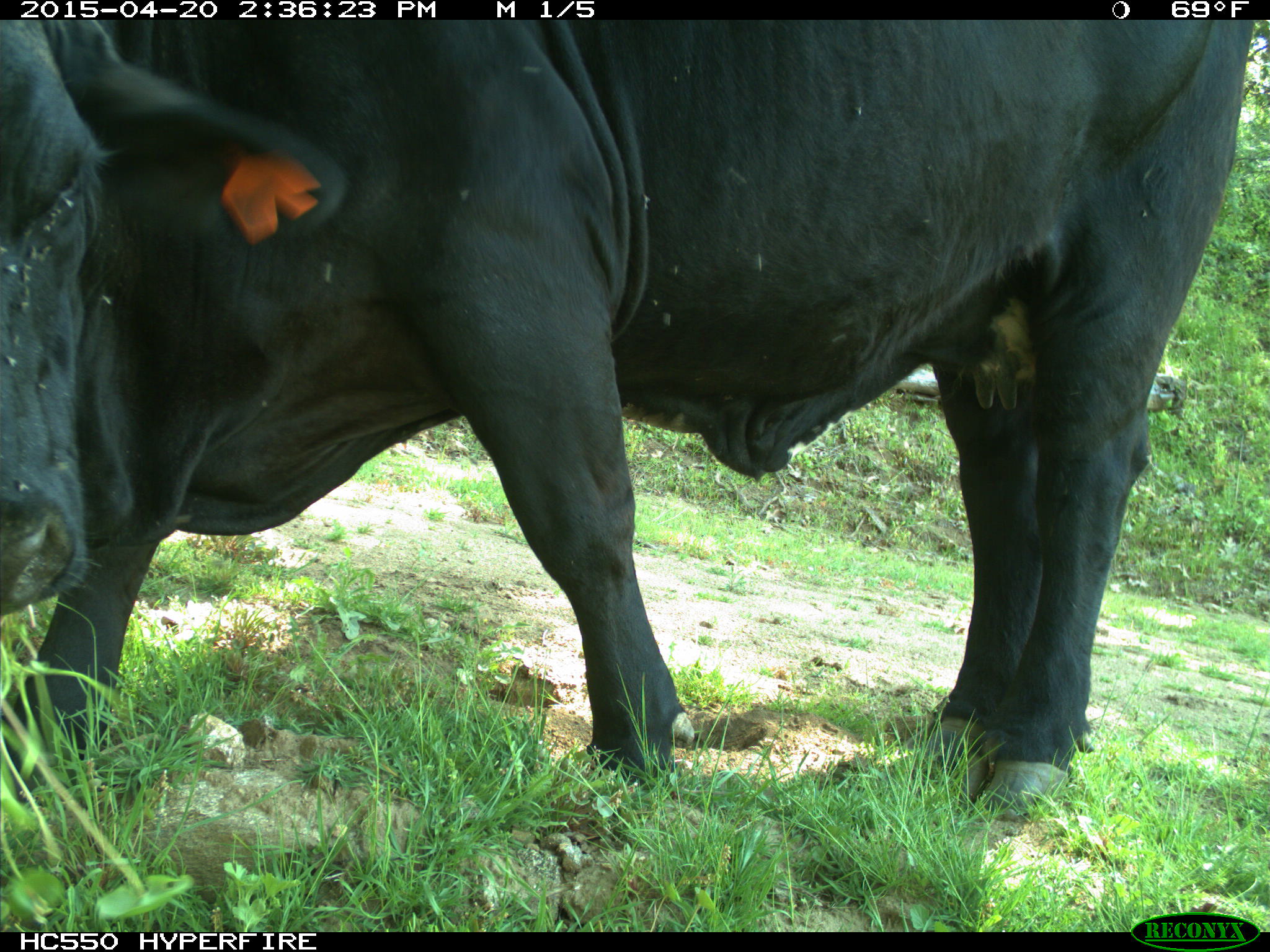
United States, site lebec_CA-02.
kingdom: Animalia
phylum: Chordata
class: Mammalia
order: Artiodactyla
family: Bovidae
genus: Bos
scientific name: Bos taurus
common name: domestic cow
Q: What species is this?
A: Bos taurus (domestic cow).